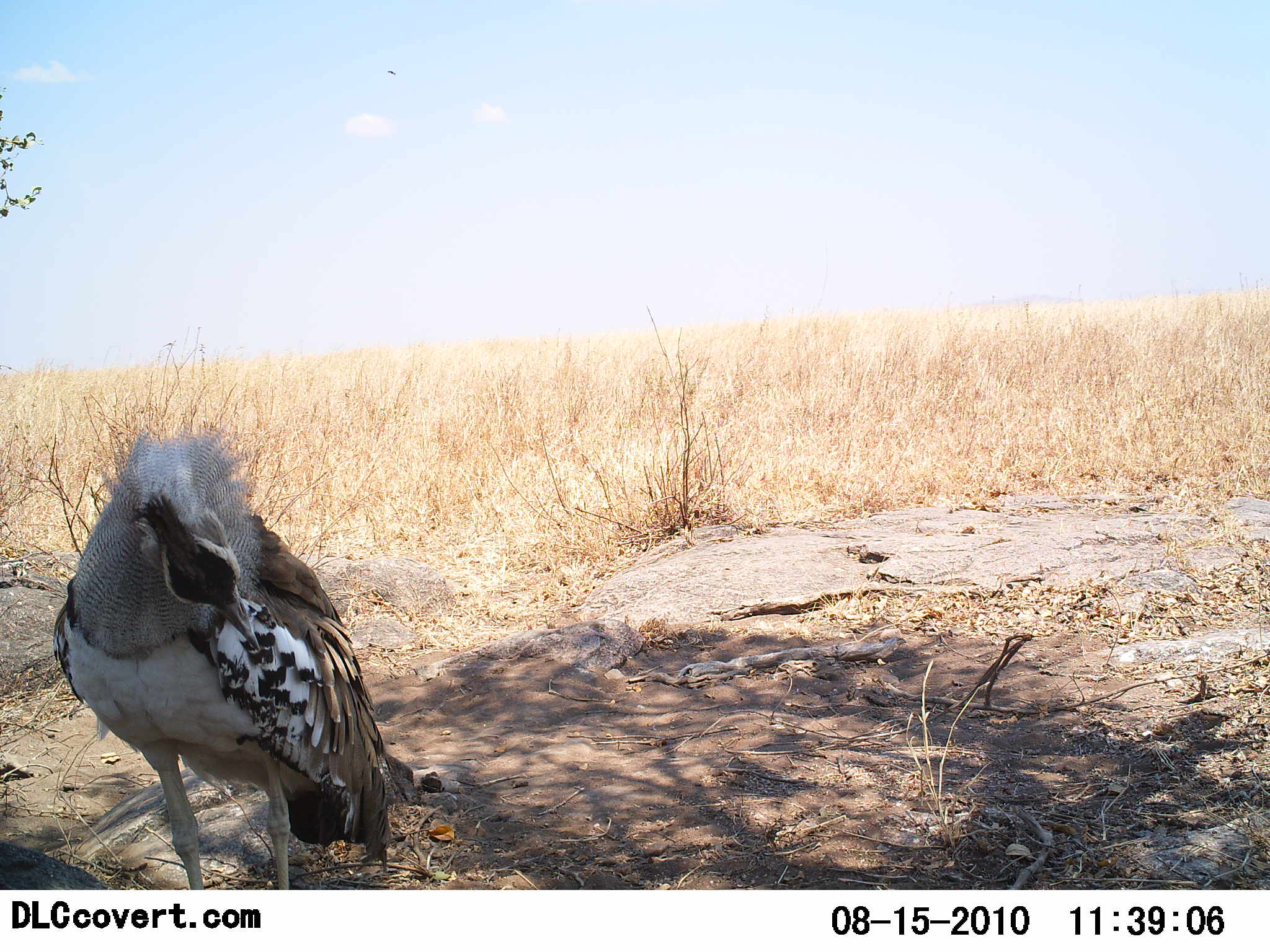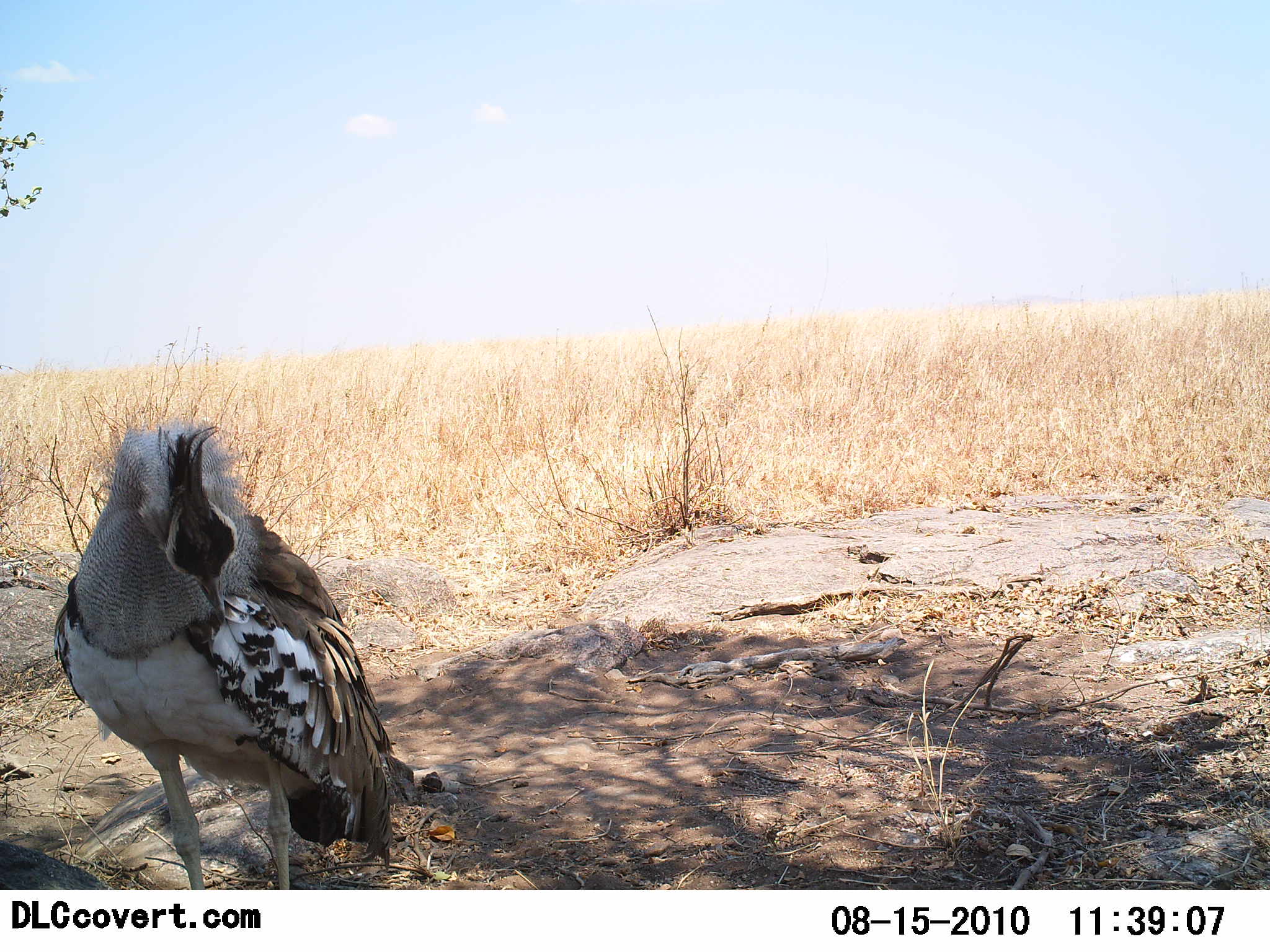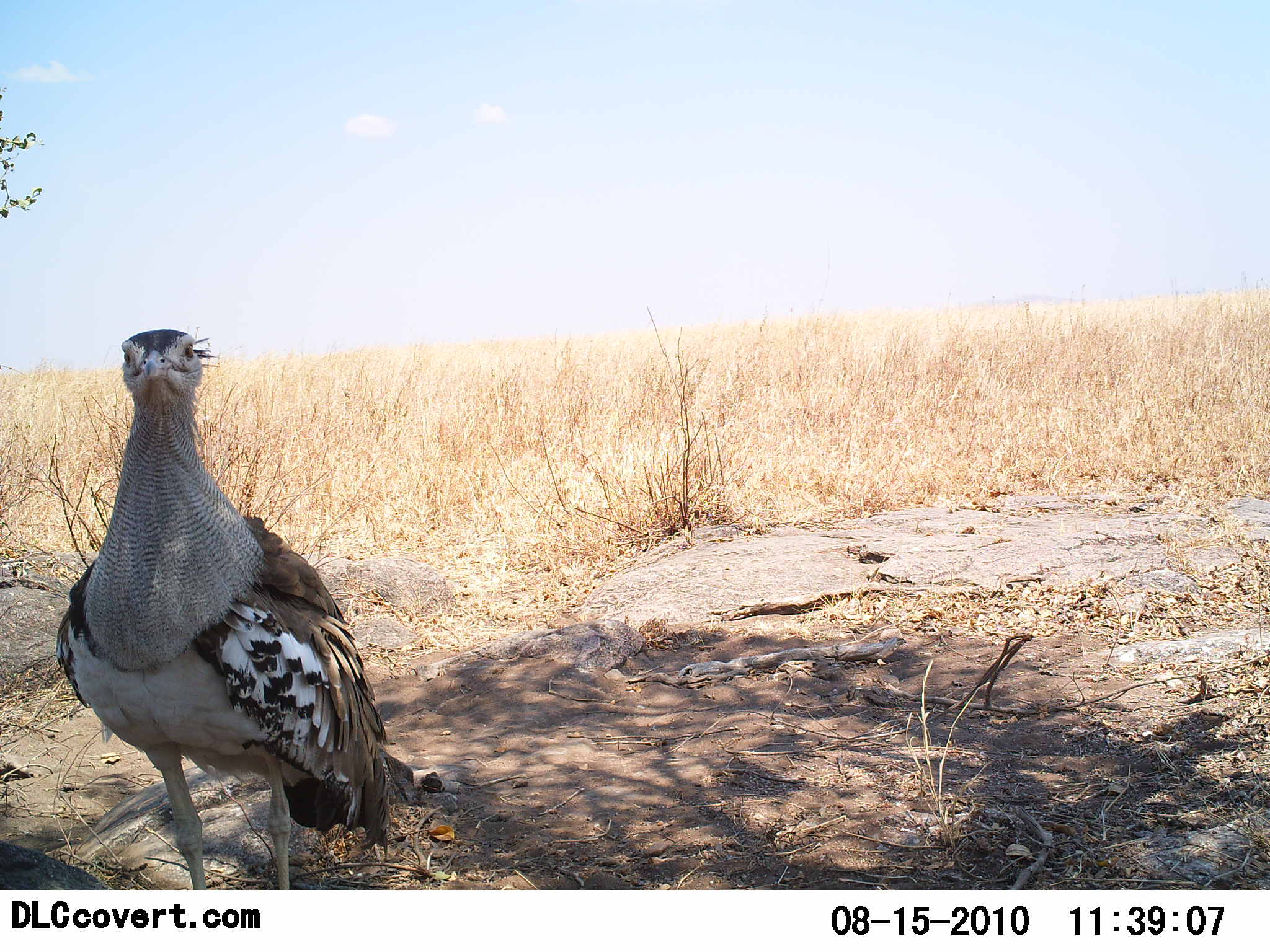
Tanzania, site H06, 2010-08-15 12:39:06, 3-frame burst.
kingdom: Animalia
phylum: Chordata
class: Aves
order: Otidiformes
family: Otididae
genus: Ardeotis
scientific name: Ardeotis kori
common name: kori bustard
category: koribustard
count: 1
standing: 90%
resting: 10%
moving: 0%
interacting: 10%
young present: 0%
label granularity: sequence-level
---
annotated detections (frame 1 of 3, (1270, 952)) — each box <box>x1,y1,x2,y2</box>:
animal: <box>51,426,416,890</box>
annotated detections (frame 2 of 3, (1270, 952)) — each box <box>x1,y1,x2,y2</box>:
animal: <box>52,421,393,889</box>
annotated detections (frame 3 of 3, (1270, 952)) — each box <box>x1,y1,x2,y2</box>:
animal: <box>54,328,411,890</box>